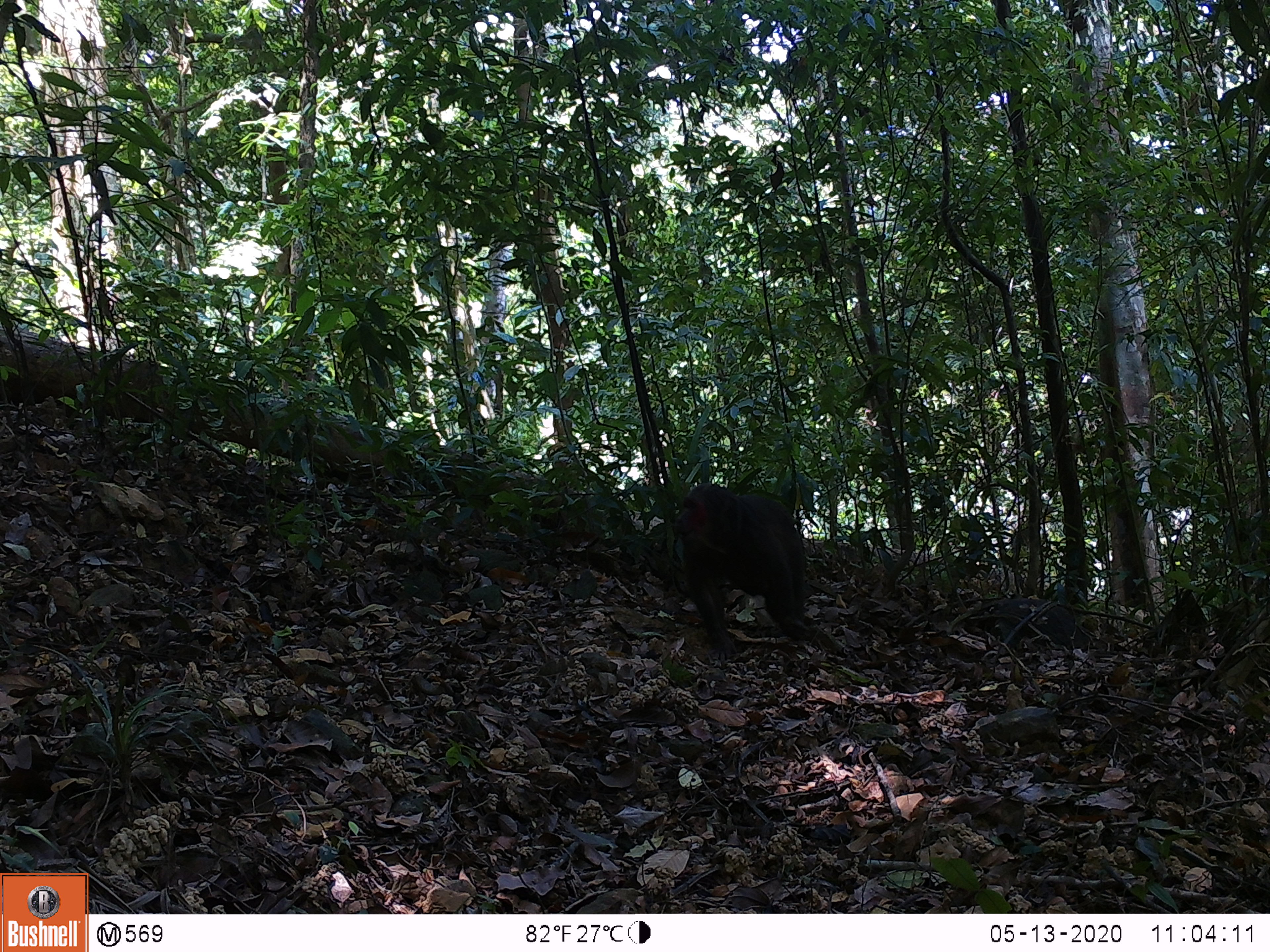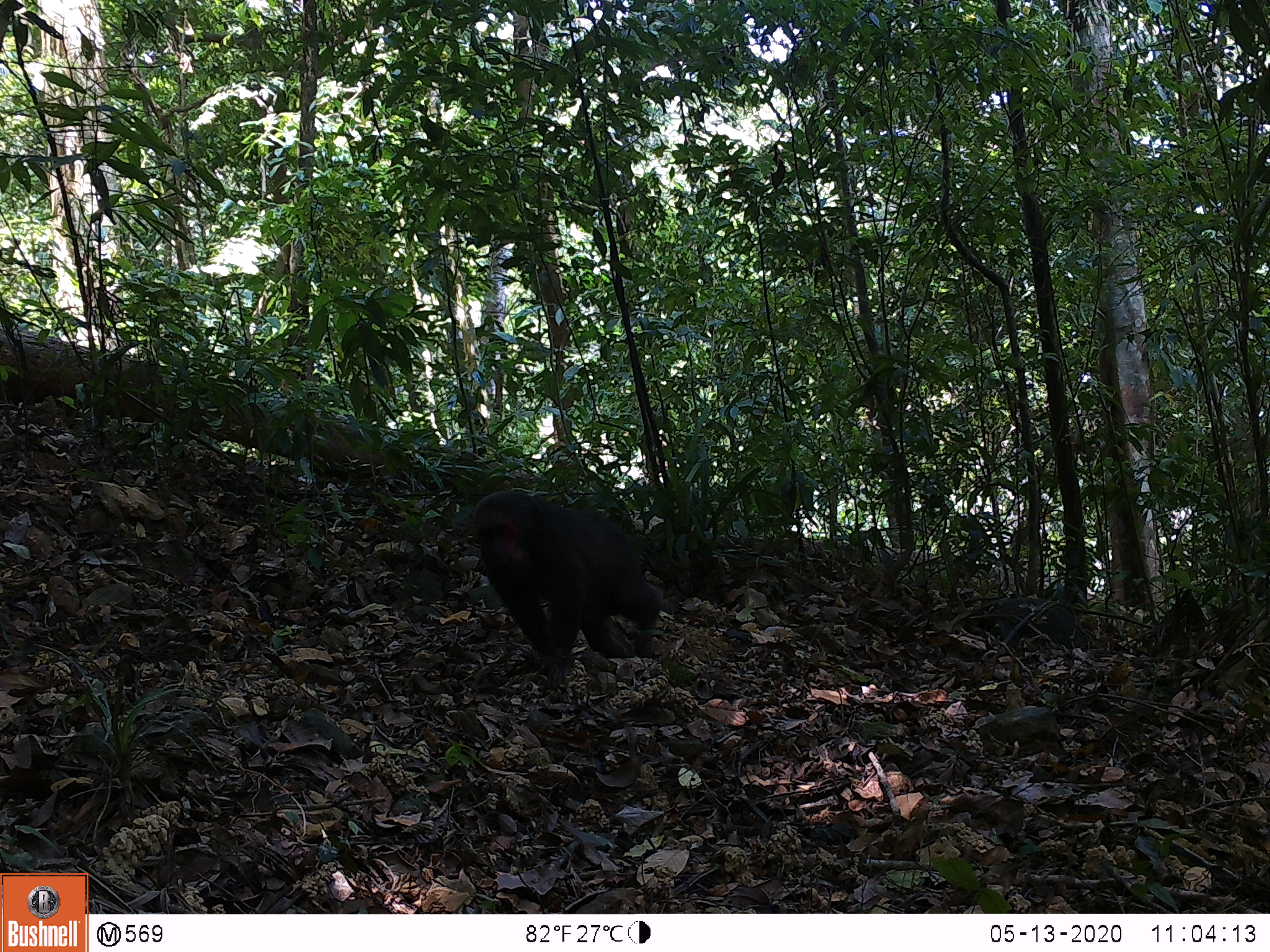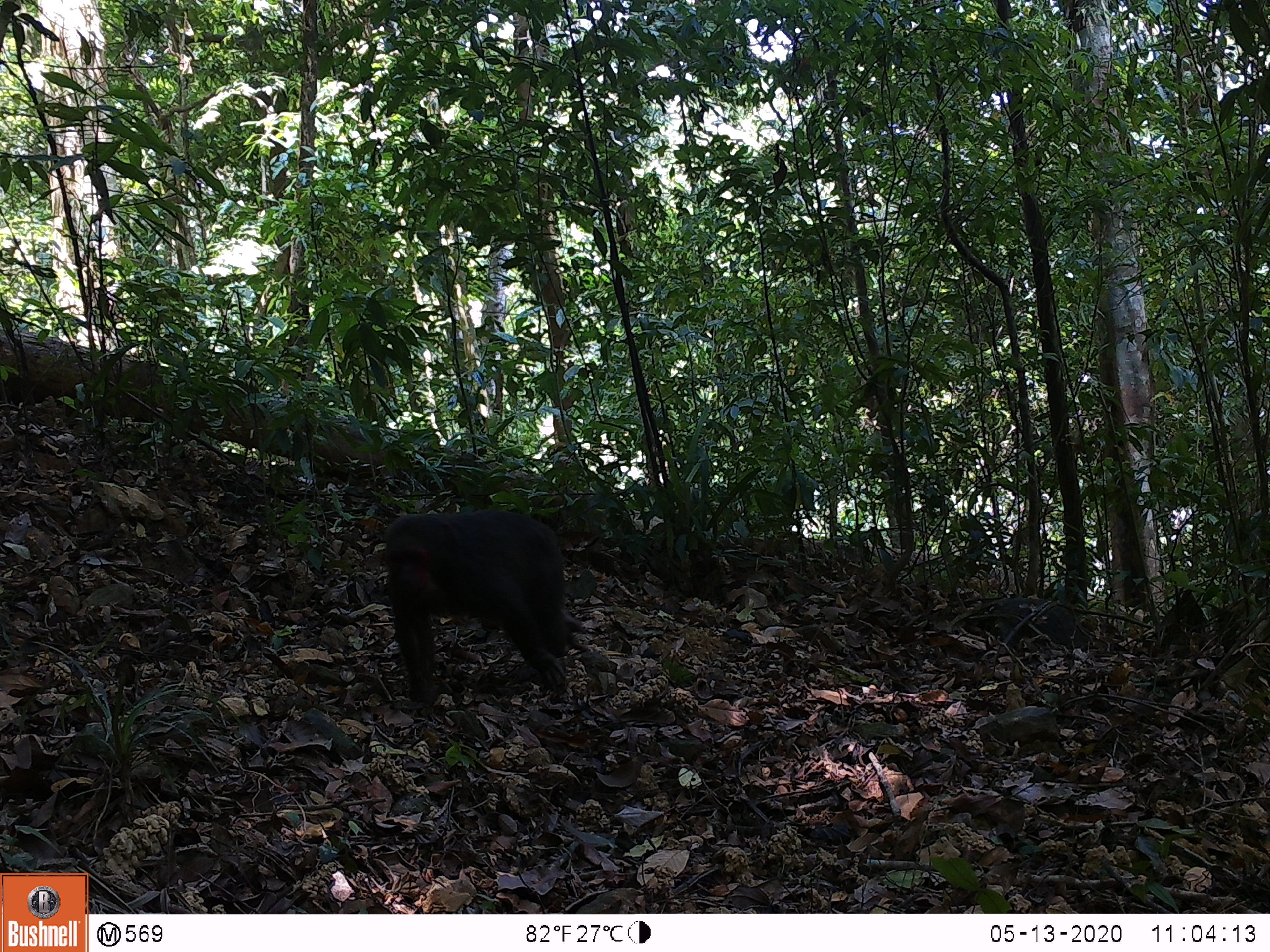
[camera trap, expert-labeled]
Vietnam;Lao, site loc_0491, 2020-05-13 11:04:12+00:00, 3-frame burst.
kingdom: Animalia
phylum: Chordata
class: Mammalia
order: Primates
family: Cercopithecidae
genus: Macaca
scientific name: Macaca arctoides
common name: stump-tailed macaque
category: stump tailed macaque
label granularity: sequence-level